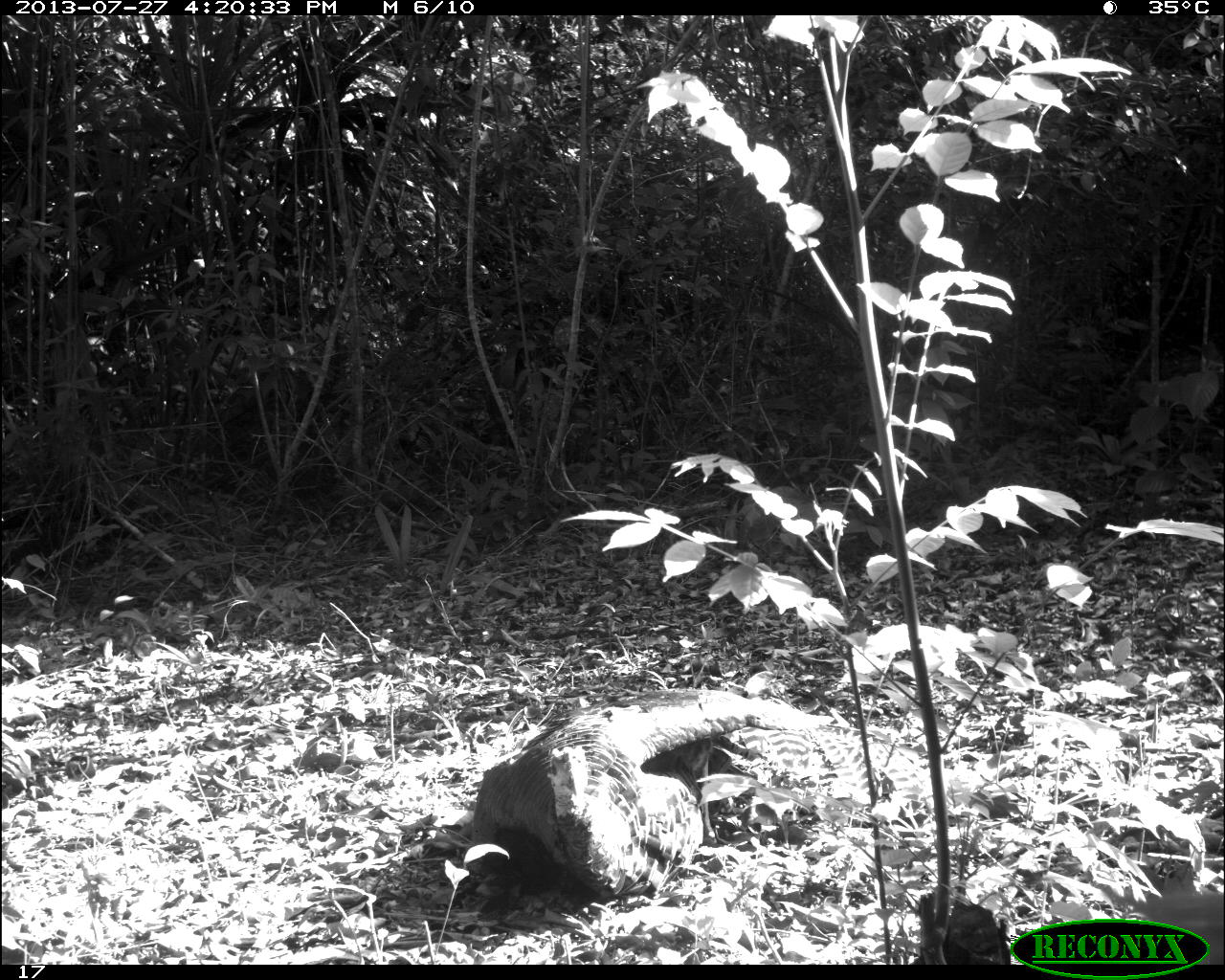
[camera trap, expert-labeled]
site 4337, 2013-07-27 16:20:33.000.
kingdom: Animalia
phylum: Chordata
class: Aves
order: Galliformes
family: Phasianidae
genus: Meleagris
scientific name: Meleagris ocellata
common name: ocellated turkey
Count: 1.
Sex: male.